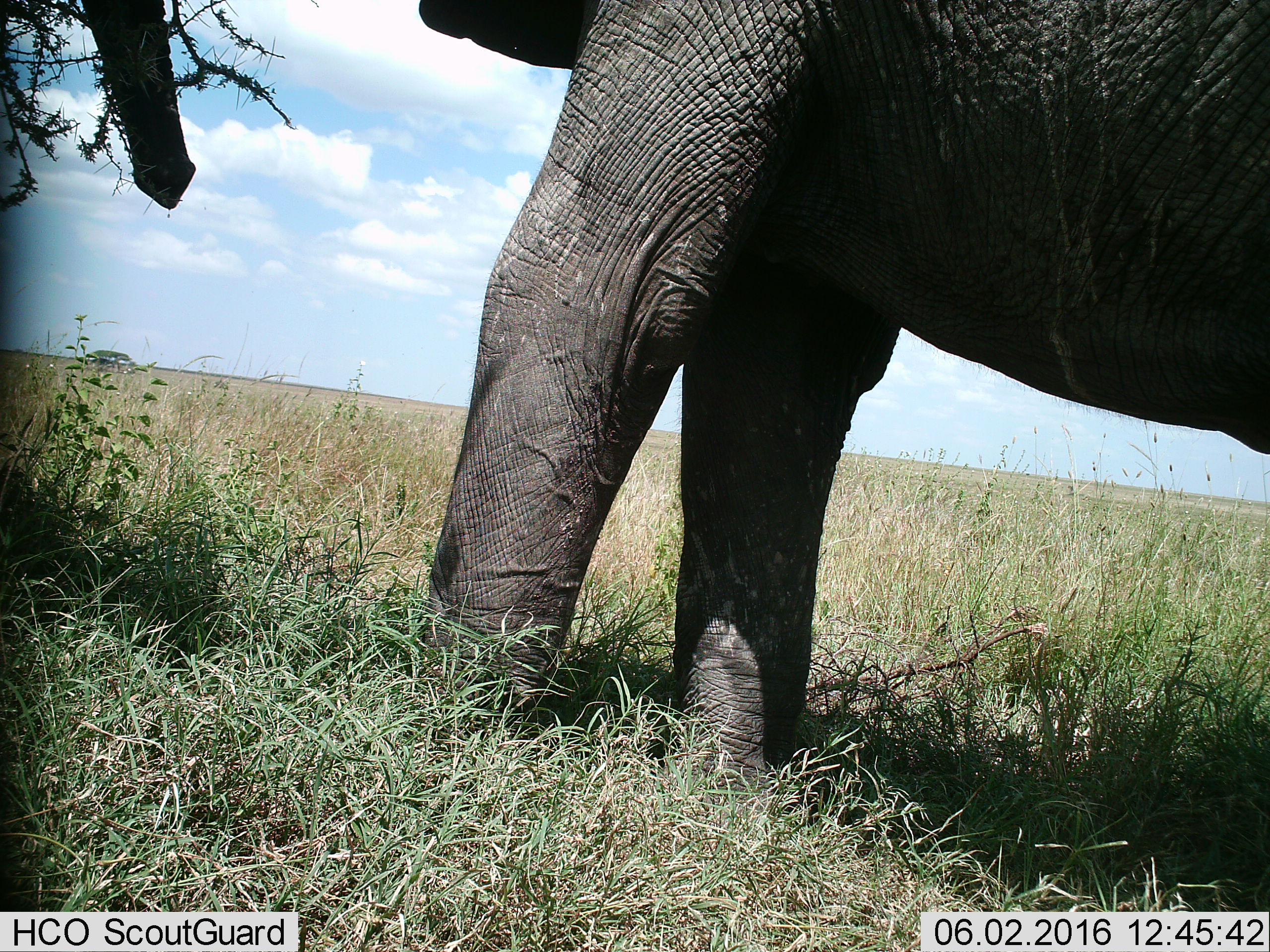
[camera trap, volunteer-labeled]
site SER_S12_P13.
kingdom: Animalia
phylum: Chordata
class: Mammalia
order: Proboscidea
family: Elephantidae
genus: Loxodonta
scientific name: Loxodonta africana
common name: african bush elephant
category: elephant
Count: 1.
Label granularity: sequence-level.